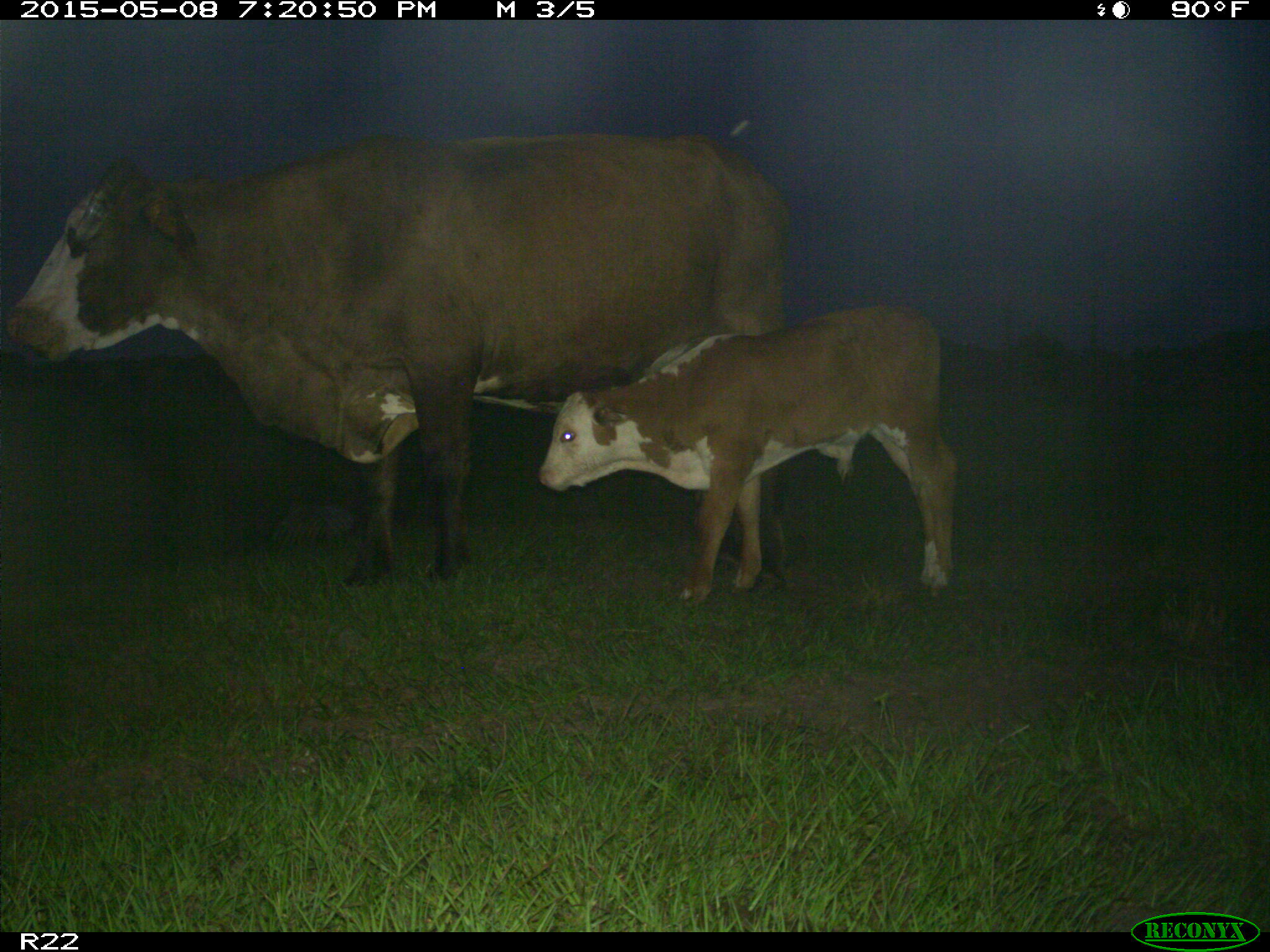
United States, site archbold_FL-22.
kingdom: Animalia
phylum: Chordata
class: Mammalia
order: Artiodactyla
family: Bovidae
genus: Bos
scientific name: Bos taurus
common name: domestic cow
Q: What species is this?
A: Bos taurus (domestic cow).